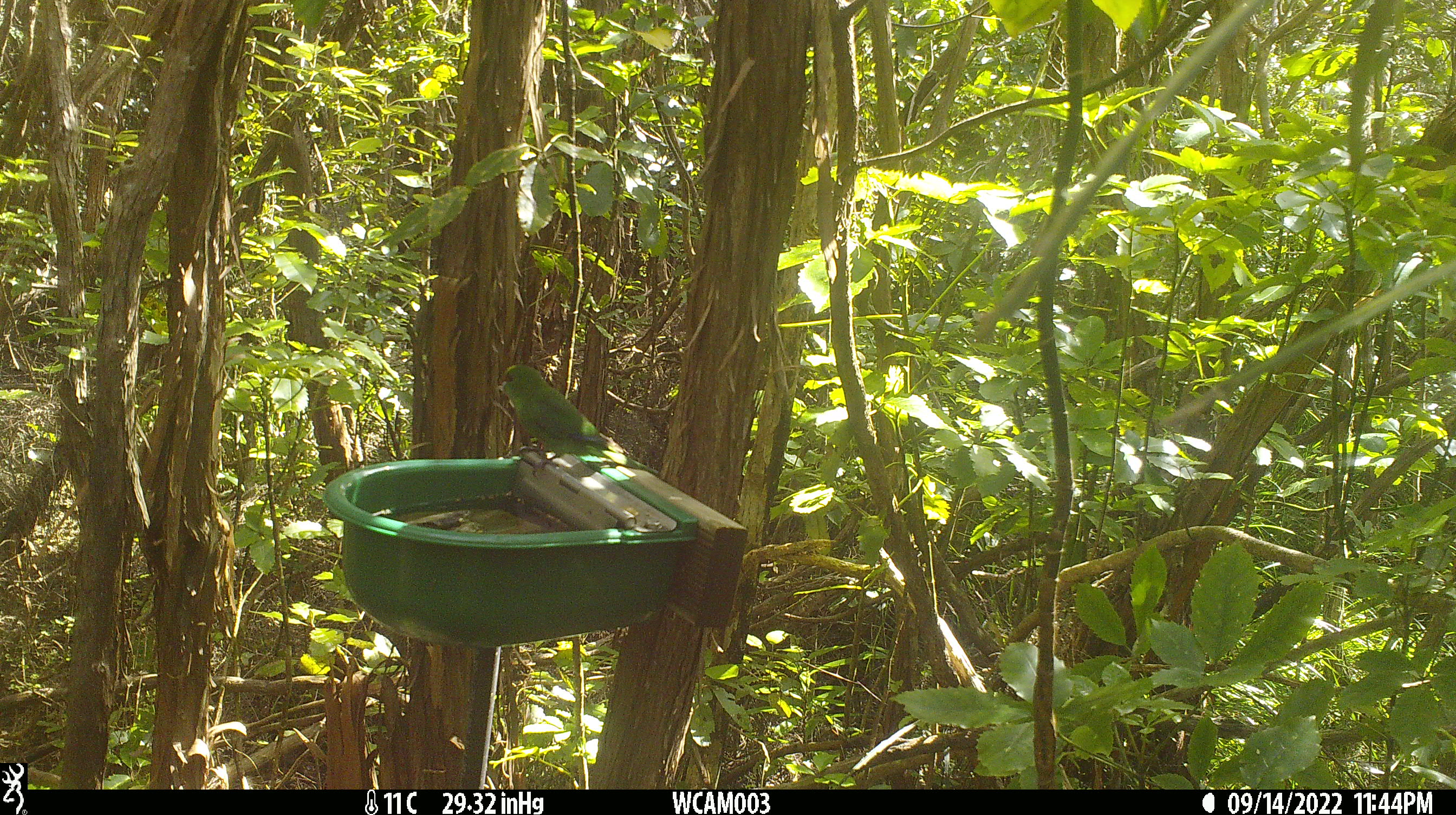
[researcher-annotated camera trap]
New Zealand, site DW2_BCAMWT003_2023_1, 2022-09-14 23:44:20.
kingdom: Animalia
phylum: Chordata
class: Aves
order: Psittaciformes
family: Psittaculidae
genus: Cyanoramphus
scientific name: Cyanoramphus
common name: parakeet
Parakeet (Cyanoramphus).